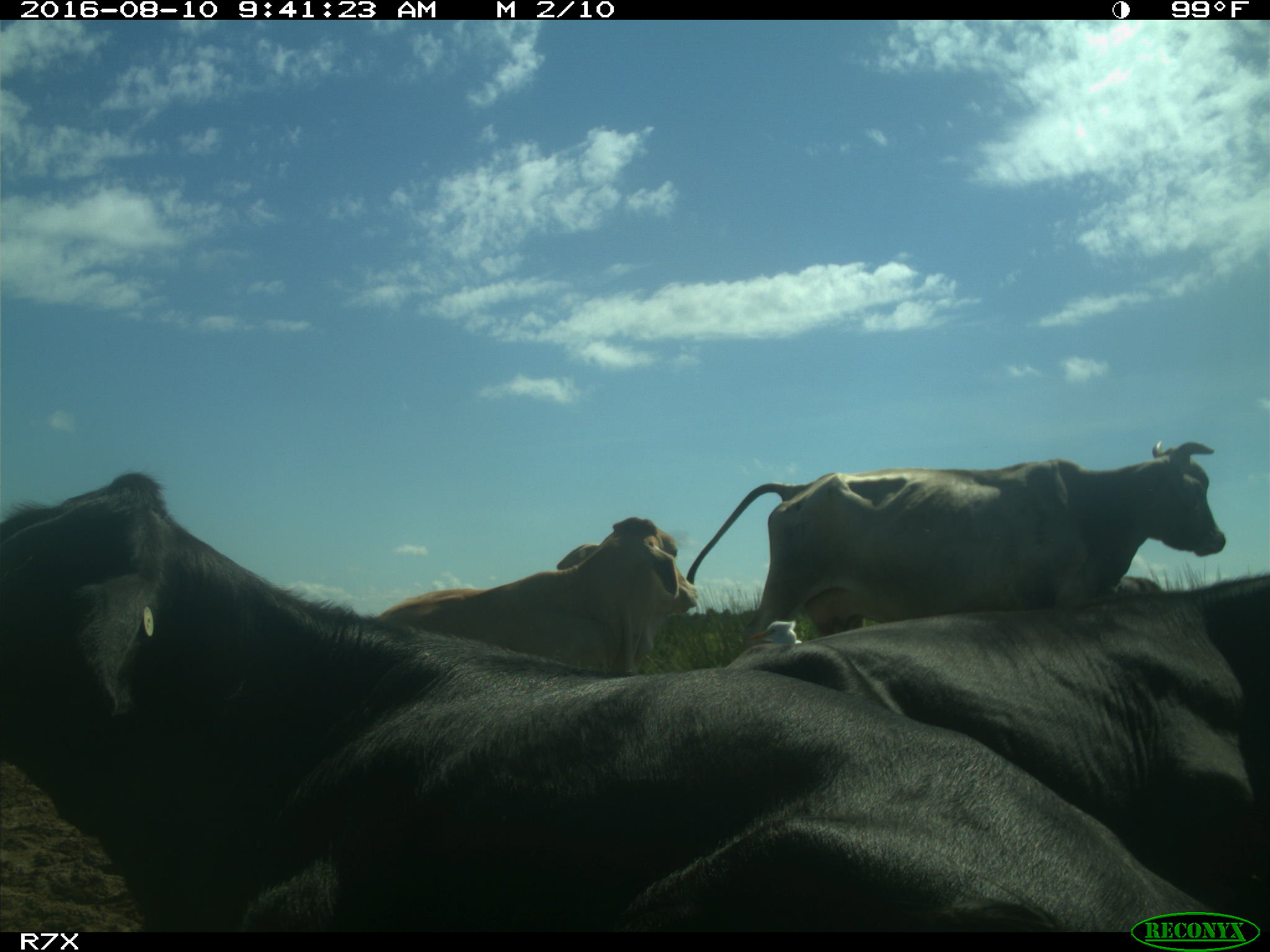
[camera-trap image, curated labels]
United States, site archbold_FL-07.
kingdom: Animalia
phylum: Chordata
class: Mammalia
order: Artiodactyla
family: Bovidae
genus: Bos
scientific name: Bos taurus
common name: domestic cow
Bos taurus (domestic cow).